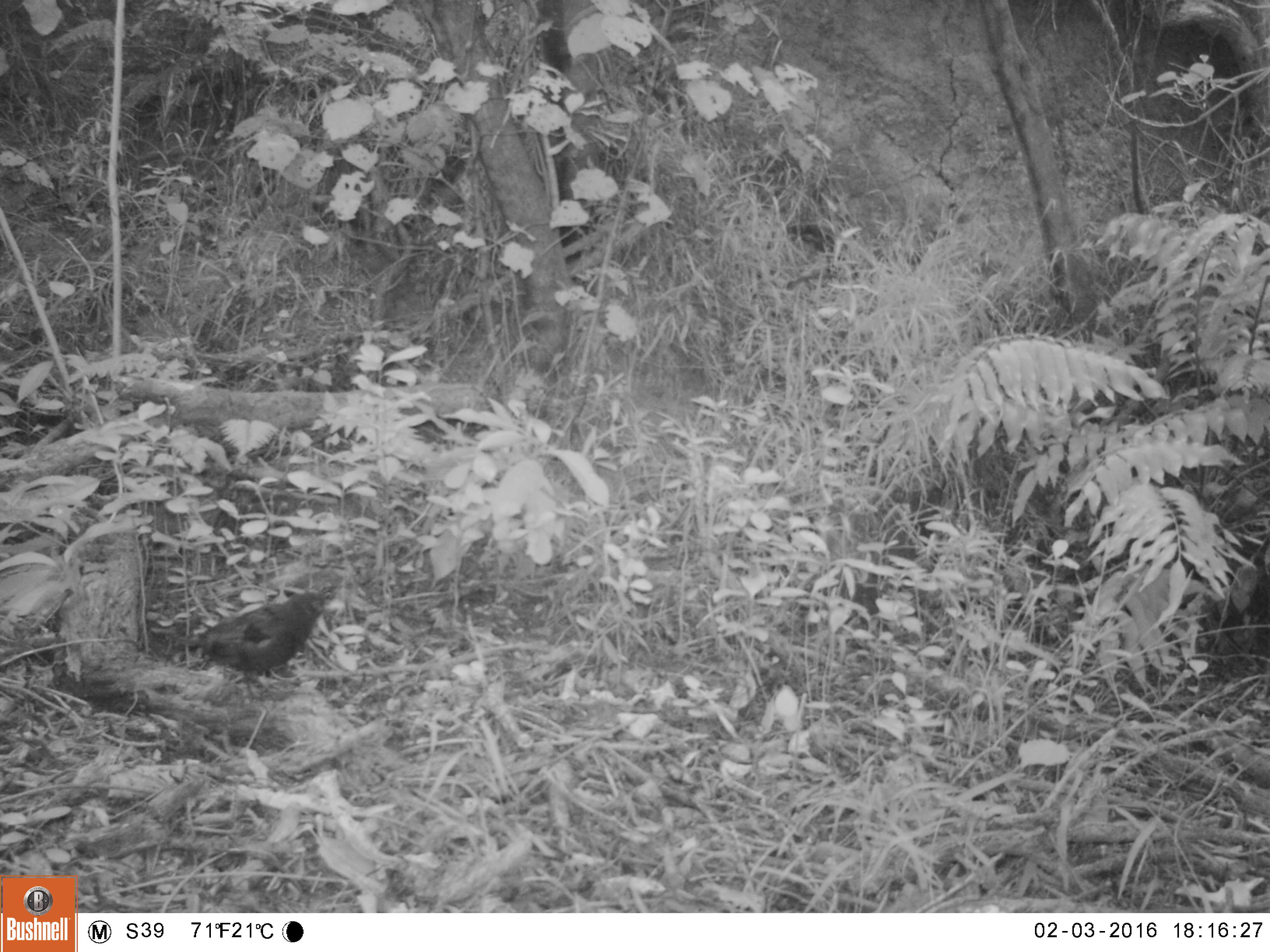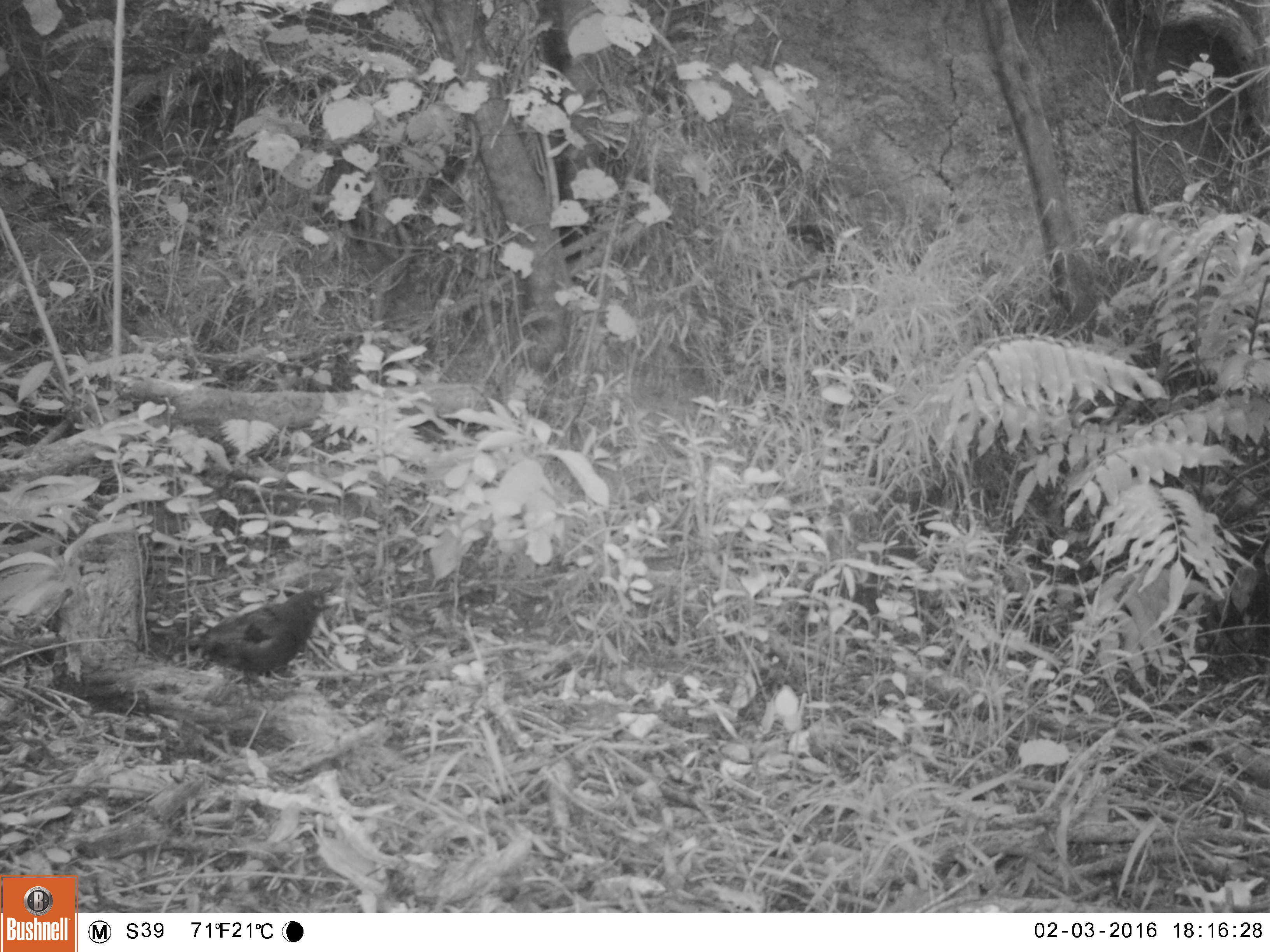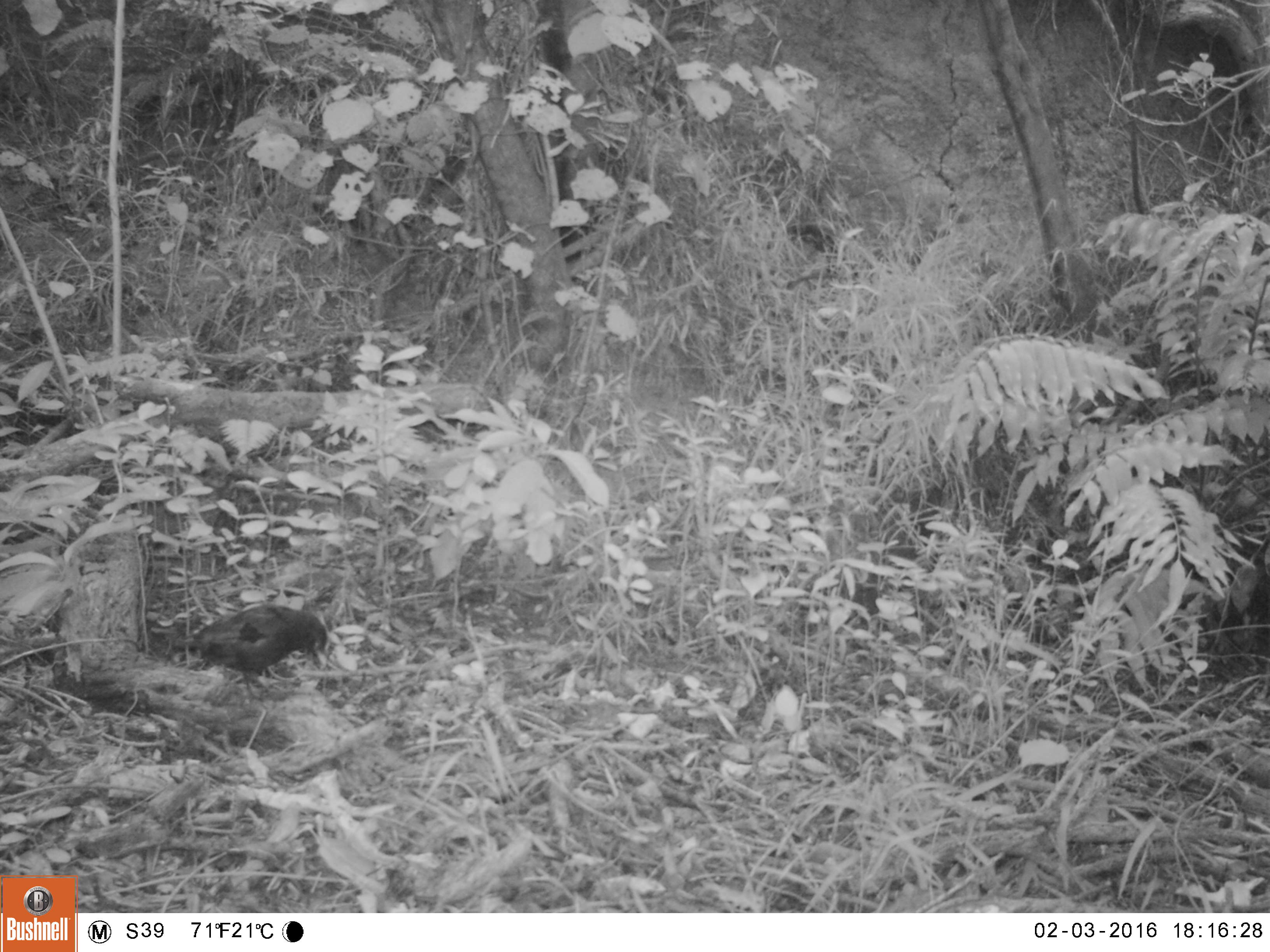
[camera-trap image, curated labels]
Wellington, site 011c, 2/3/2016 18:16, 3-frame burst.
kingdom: Animalia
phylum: Chordata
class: Aves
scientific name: Aves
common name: bird